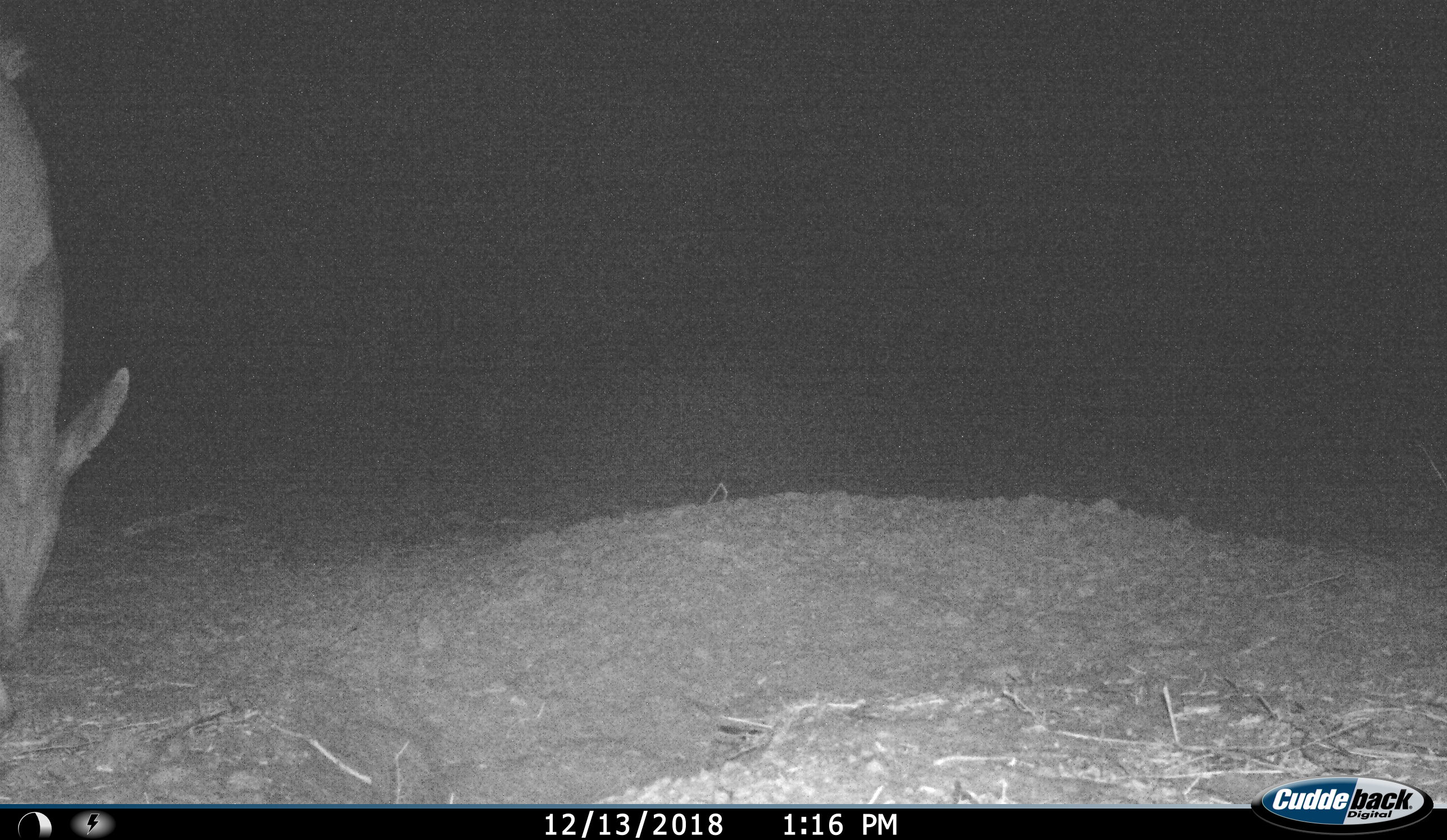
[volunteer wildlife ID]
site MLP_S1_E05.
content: unidentified animal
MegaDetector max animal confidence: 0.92